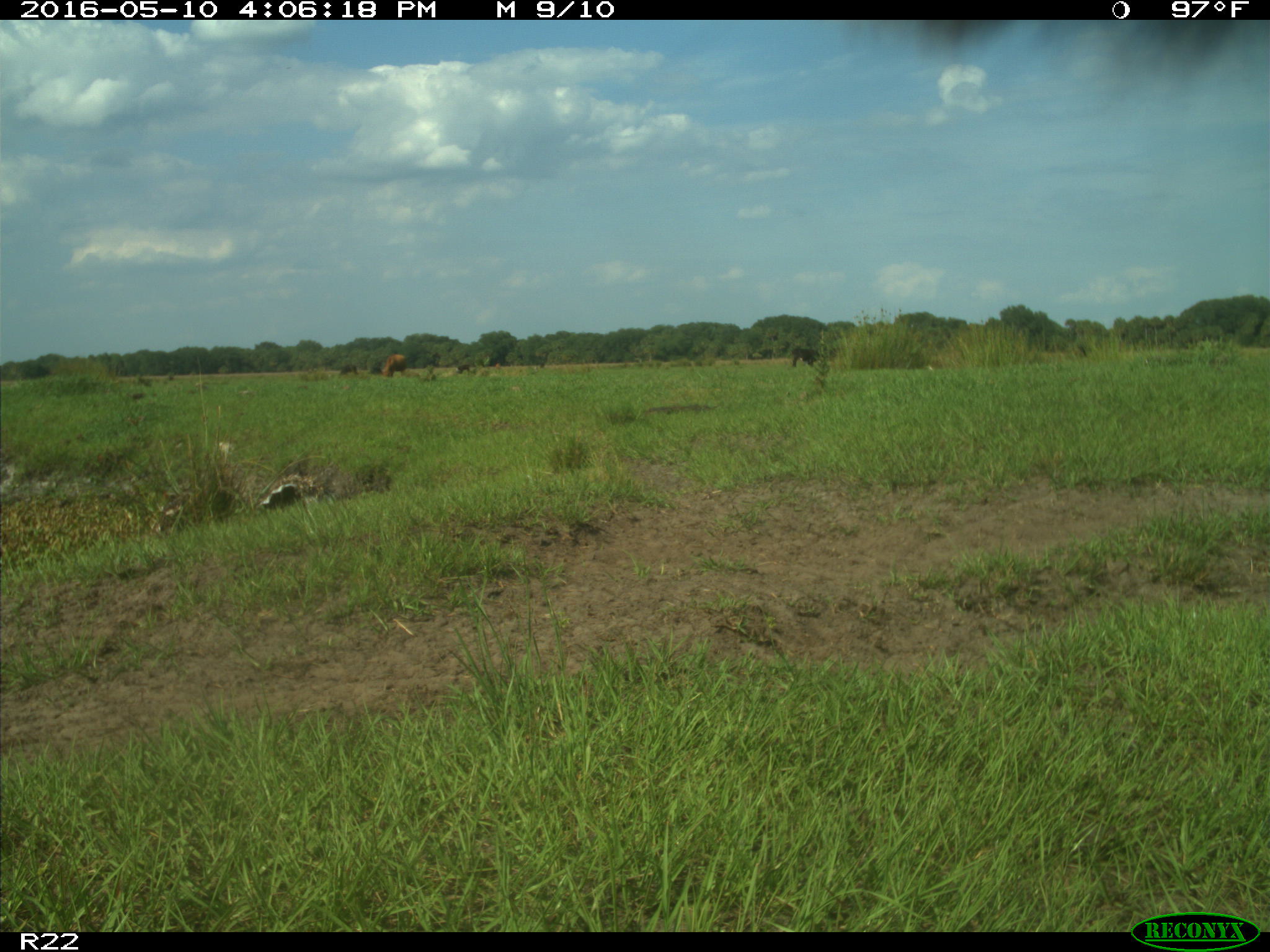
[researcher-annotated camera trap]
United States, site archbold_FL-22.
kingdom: Animalia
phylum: Chordata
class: Mammalia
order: Artiodactyla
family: Bovidae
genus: Bos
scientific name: Bos taurus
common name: domestic cow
Bos taurus (domestic cow).